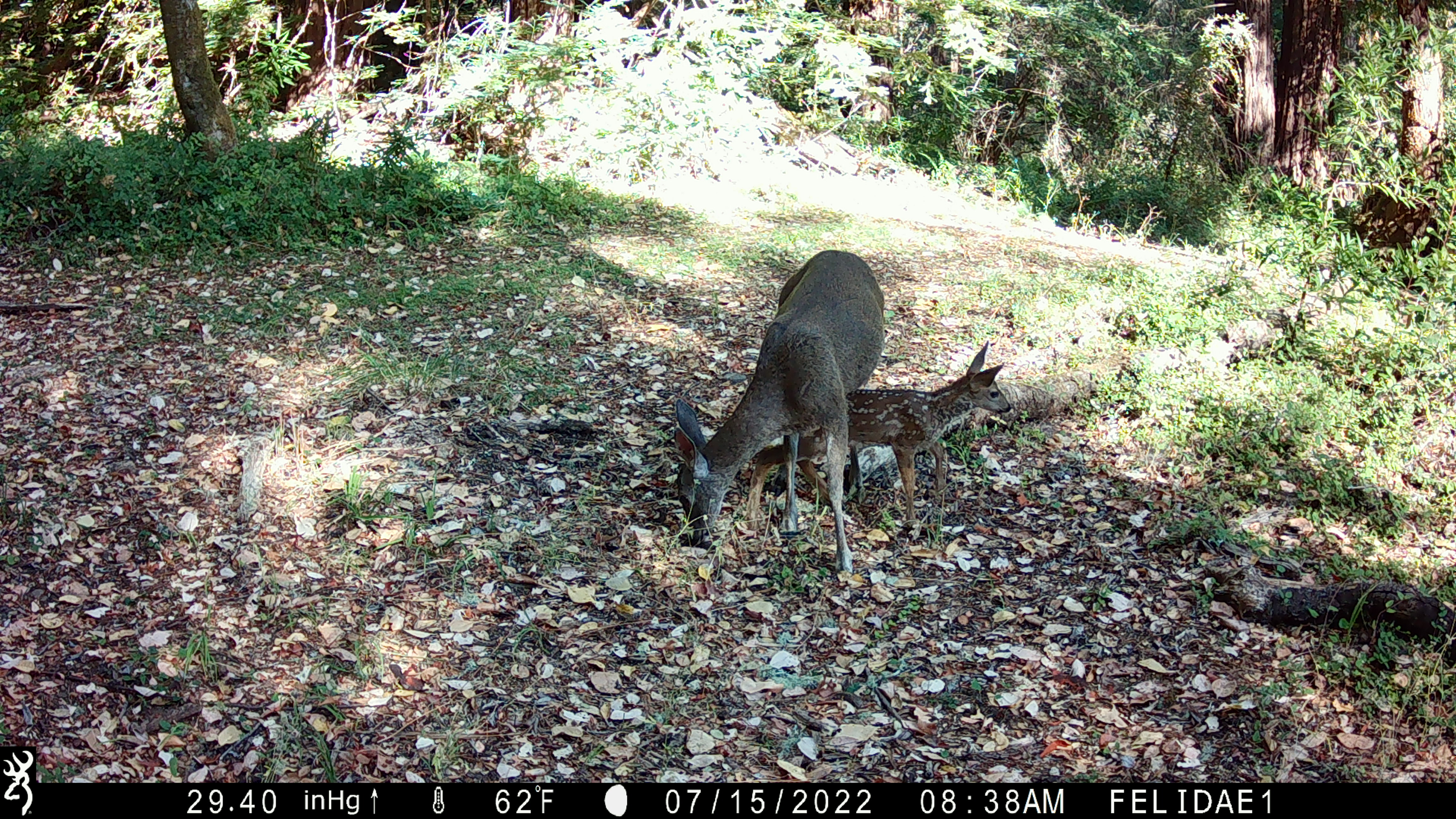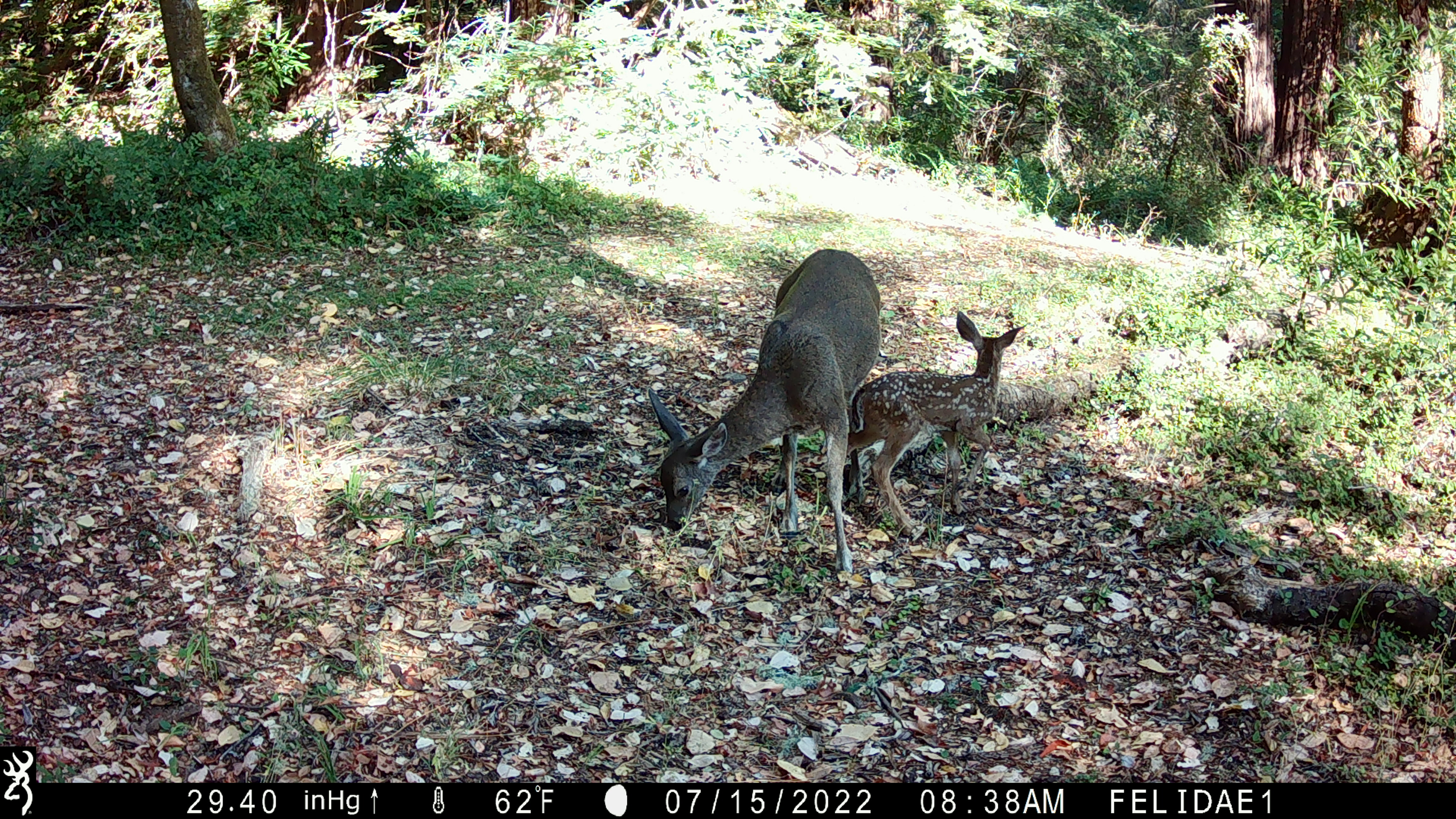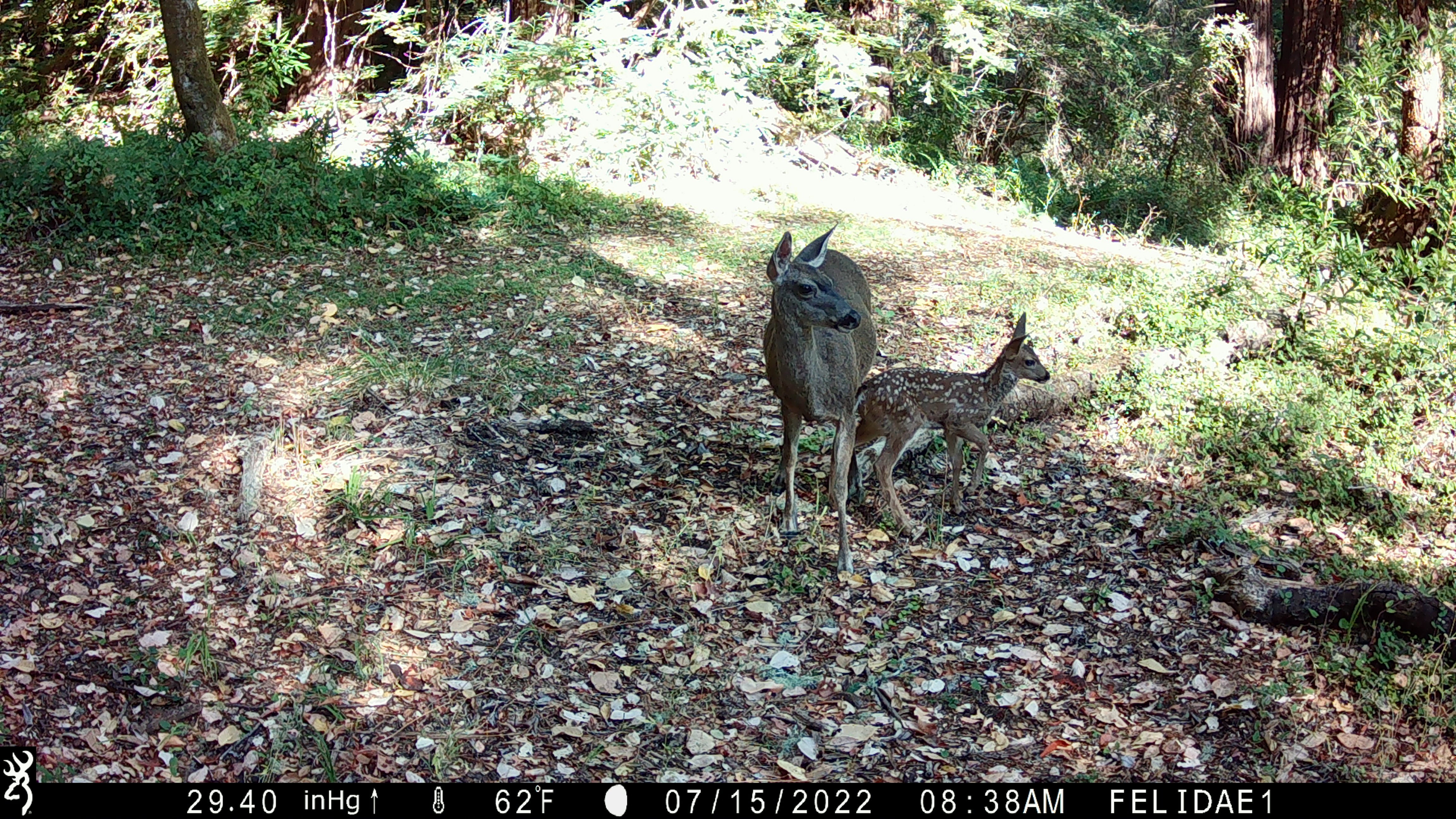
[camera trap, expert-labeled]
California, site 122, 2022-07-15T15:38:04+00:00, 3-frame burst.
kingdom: Animalia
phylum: Chordata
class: Mammalia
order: Artiodactyla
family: Cervidae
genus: Odocoileus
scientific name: Odocoileus hemionus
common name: mule deer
Mule deer (Odocoileus hemionus).